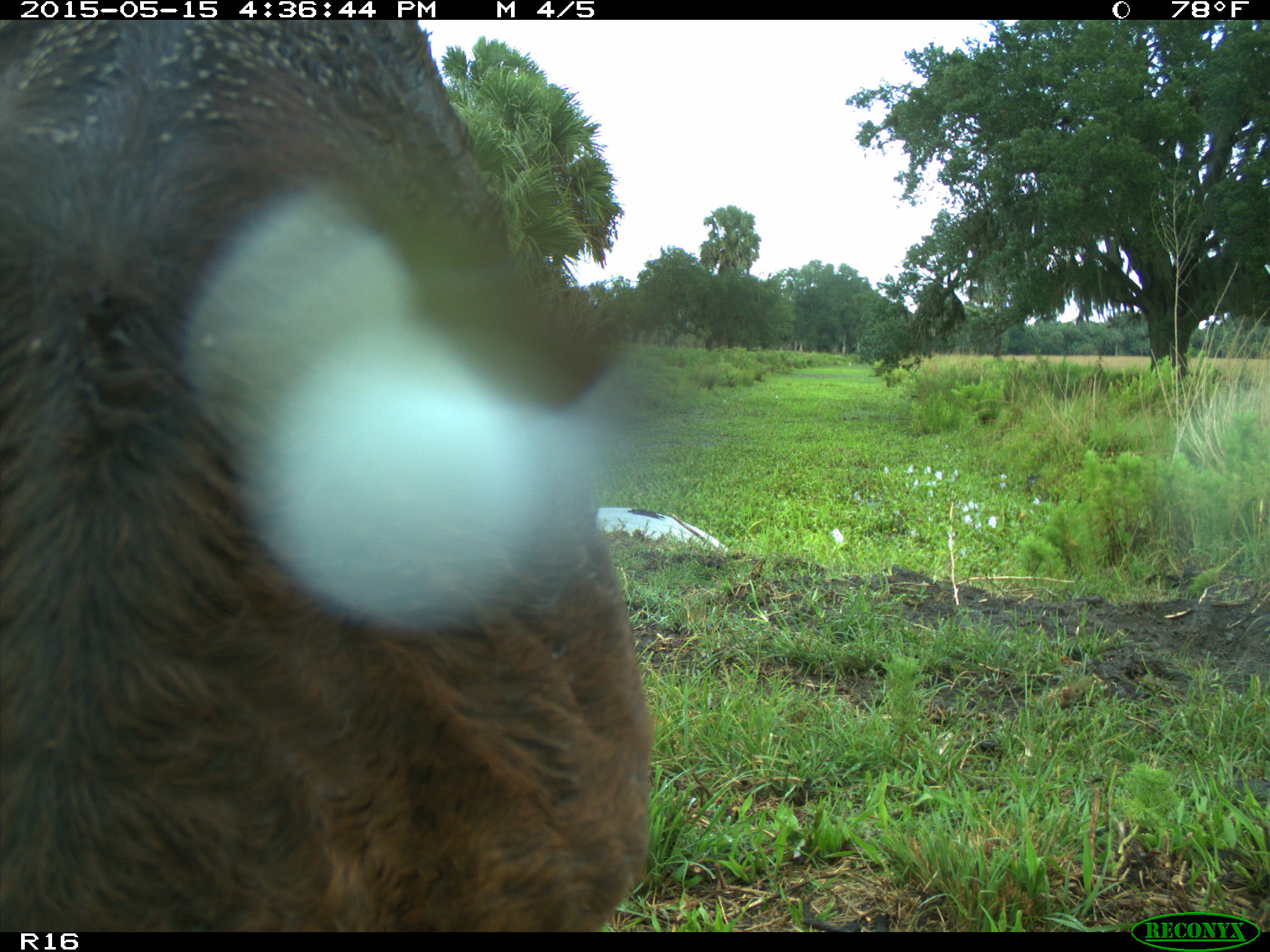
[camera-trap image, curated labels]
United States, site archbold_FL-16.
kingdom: Animalia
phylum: Chordata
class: Mammalia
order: Artiodactyla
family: Bovidae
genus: Bos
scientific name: Bos taurus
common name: domestic cow